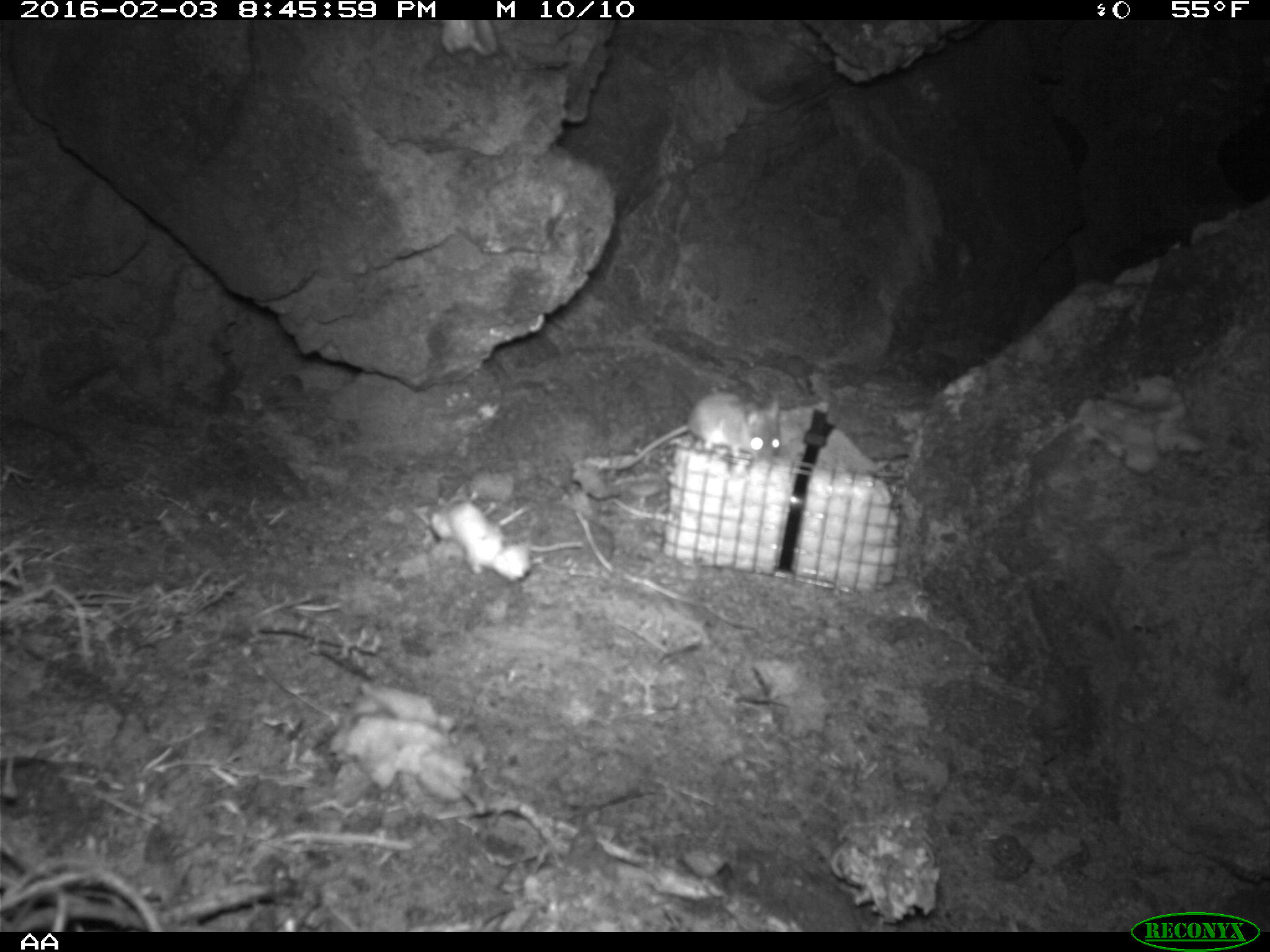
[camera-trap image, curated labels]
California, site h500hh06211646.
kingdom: Animalia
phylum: Chordata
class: Mammalia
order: Rodentia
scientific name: Rodentia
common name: rodent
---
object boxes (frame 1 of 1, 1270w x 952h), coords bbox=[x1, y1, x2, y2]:
rodent: bbox=[603, 392, 780, 470]